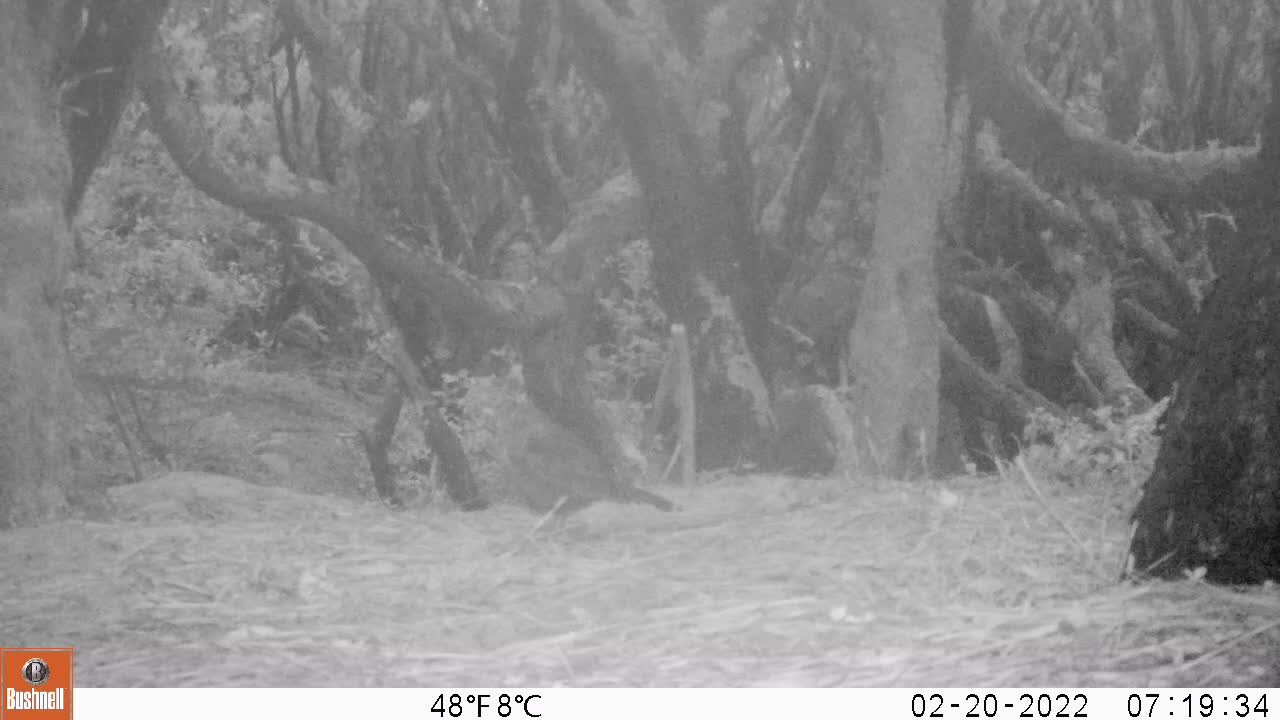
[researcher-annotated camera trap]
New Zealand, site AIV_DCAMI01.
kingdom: Animalia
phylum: Chordata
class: Aves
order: Passeriformes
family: Turdidae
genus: Turdus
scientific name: Turdus merula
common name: eurasian blackbird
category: blackbird